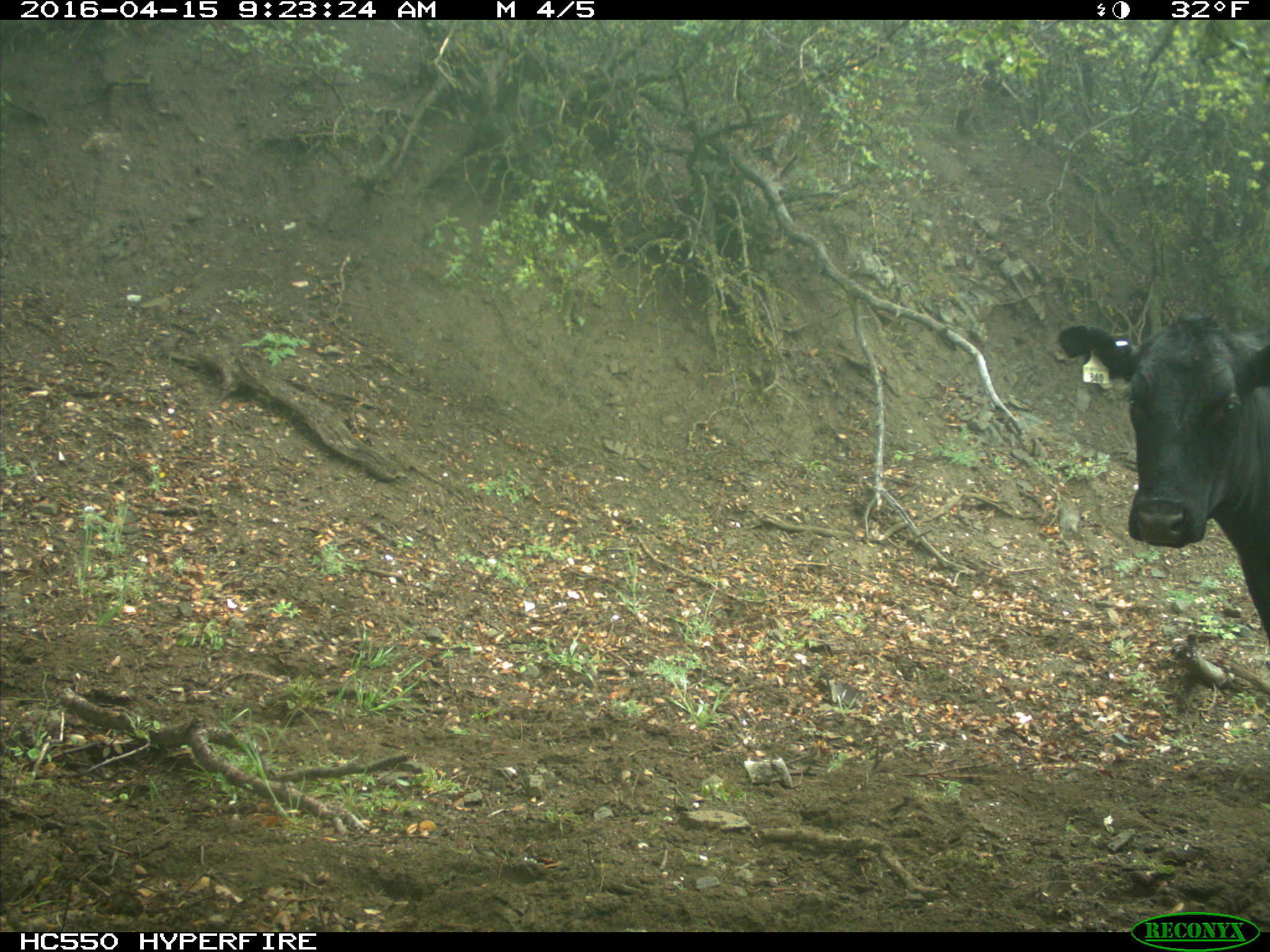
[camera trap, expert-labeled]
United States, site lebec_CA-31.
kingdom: Animalia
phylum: Chordata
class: Mammalia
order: Artiodactyla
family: Bovidae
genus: Bos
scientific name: Bos taurus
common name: domestic cow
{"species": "Bos taurus (domestic cow)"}